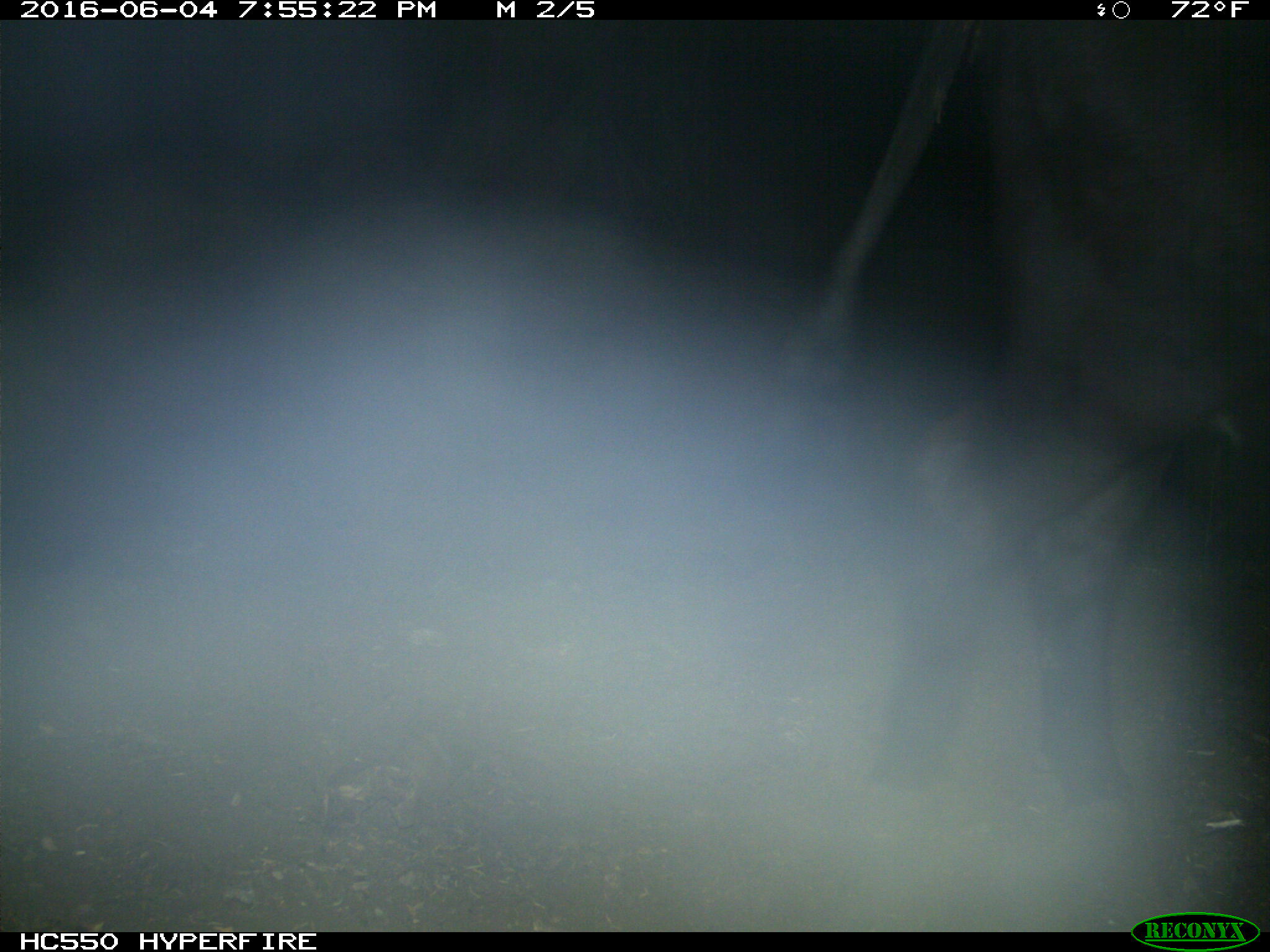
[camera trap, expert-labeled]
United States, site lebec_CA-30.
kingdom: Animalia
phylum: Chordata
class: Mammalia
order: Artiodactyla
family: Bovidae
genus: Bos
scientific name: Bos taurus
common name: domestic cow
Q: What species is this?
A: Bos taurus (domestic cow).